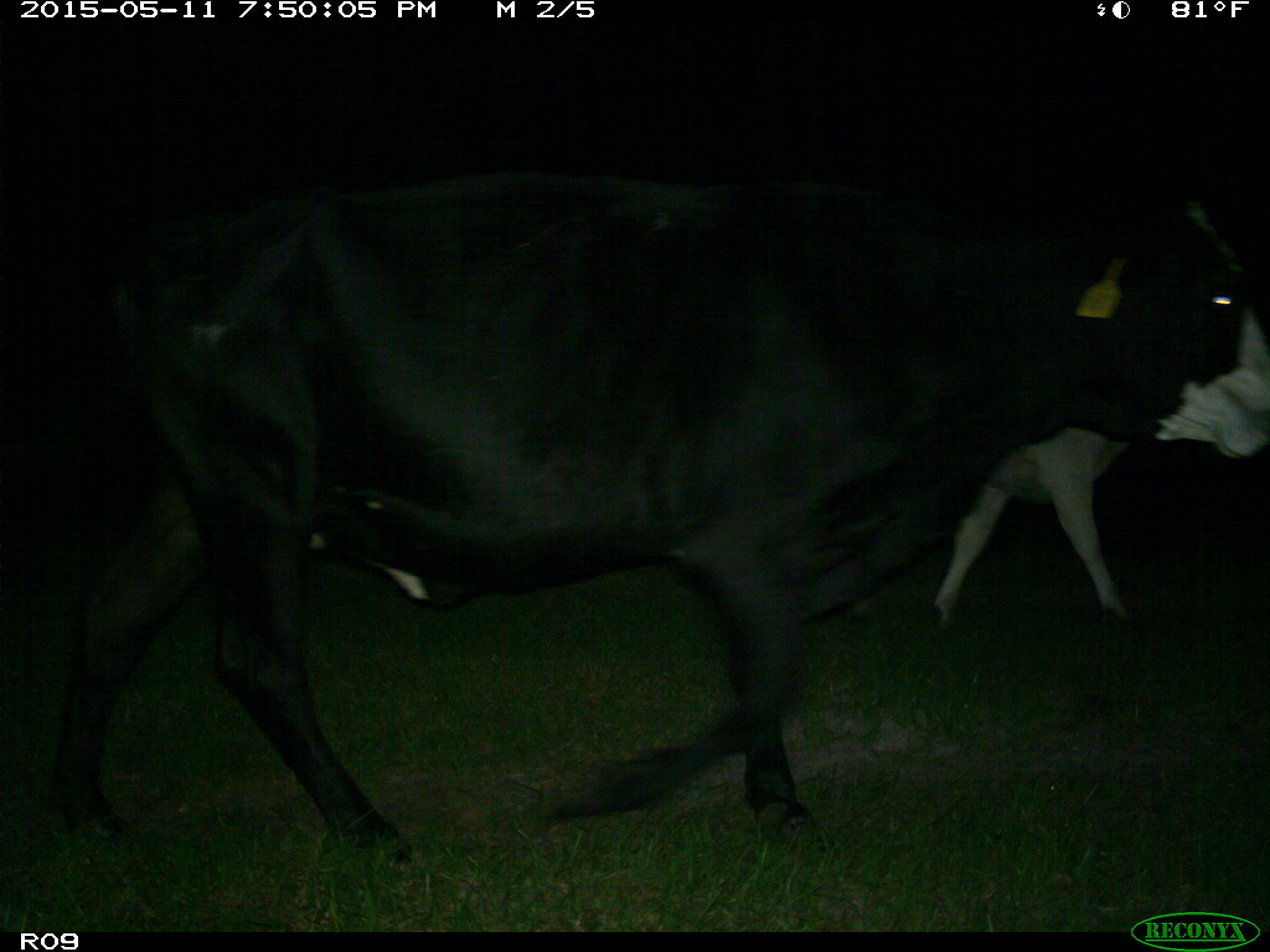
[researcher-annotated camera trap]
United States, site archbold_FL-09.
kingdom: Animalia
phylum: Chordata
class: Mammalia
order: Artiodactyla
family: Bovidae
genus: Bos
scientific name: Bos taurus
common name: domestic cow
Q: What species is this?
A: Bos taurus (domestic cow).